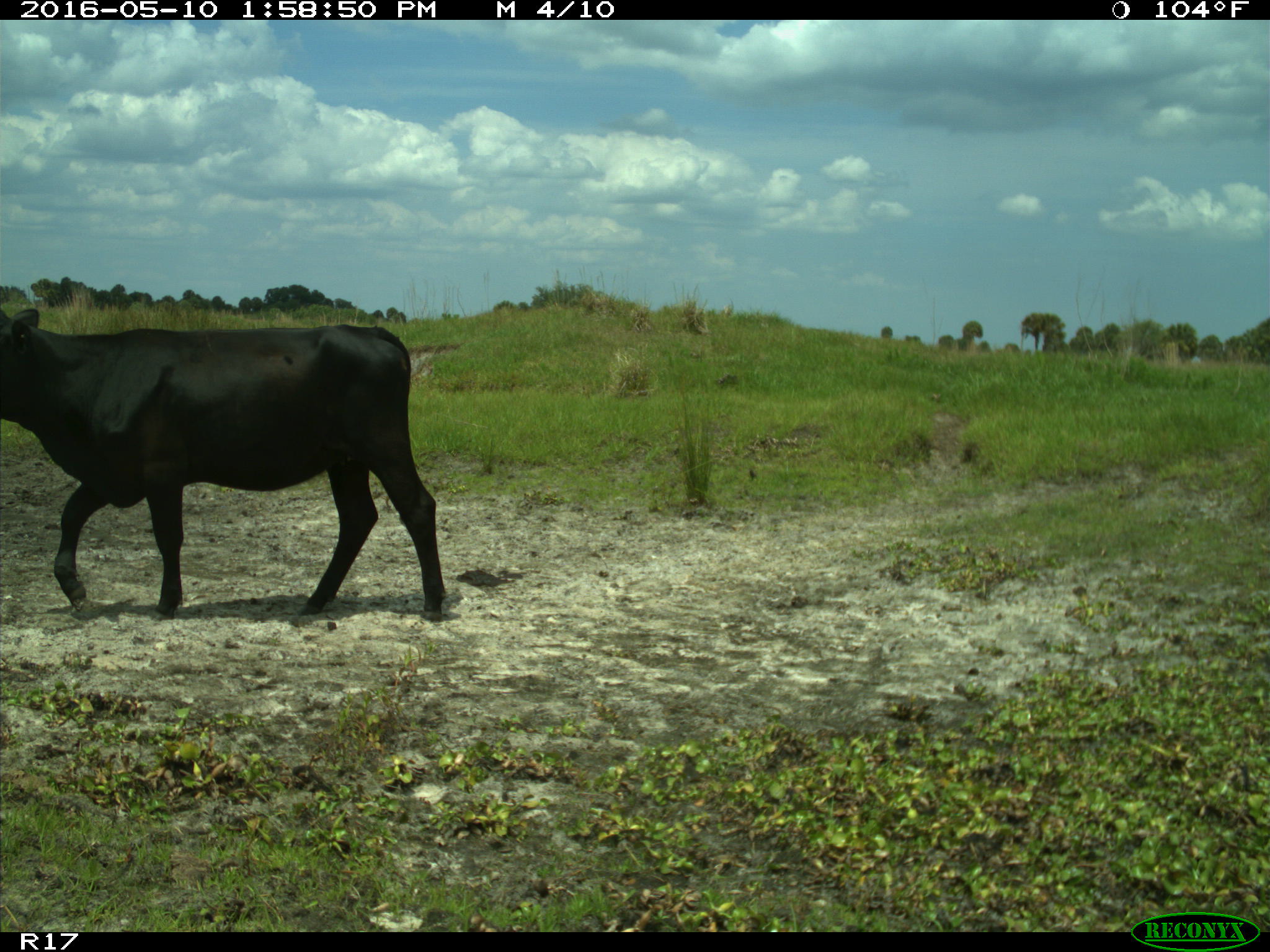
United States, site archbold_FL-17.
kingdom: Animalia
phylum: Chordata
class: Mammalia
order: Artiodactyla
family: Bovidae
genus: Bos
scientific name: Bos taurus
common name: domestic cow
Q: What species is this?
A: Bos taurus (domestic cow).